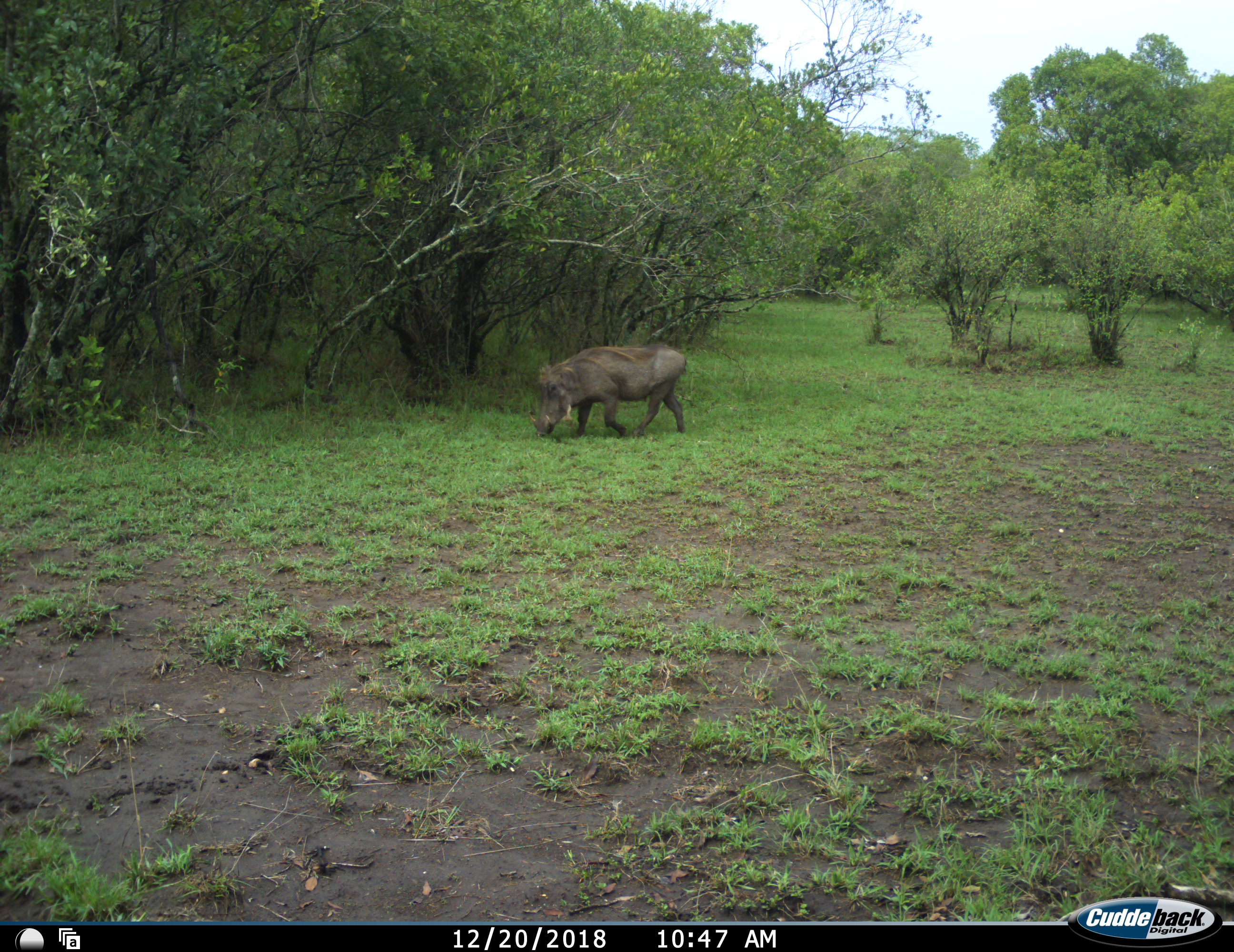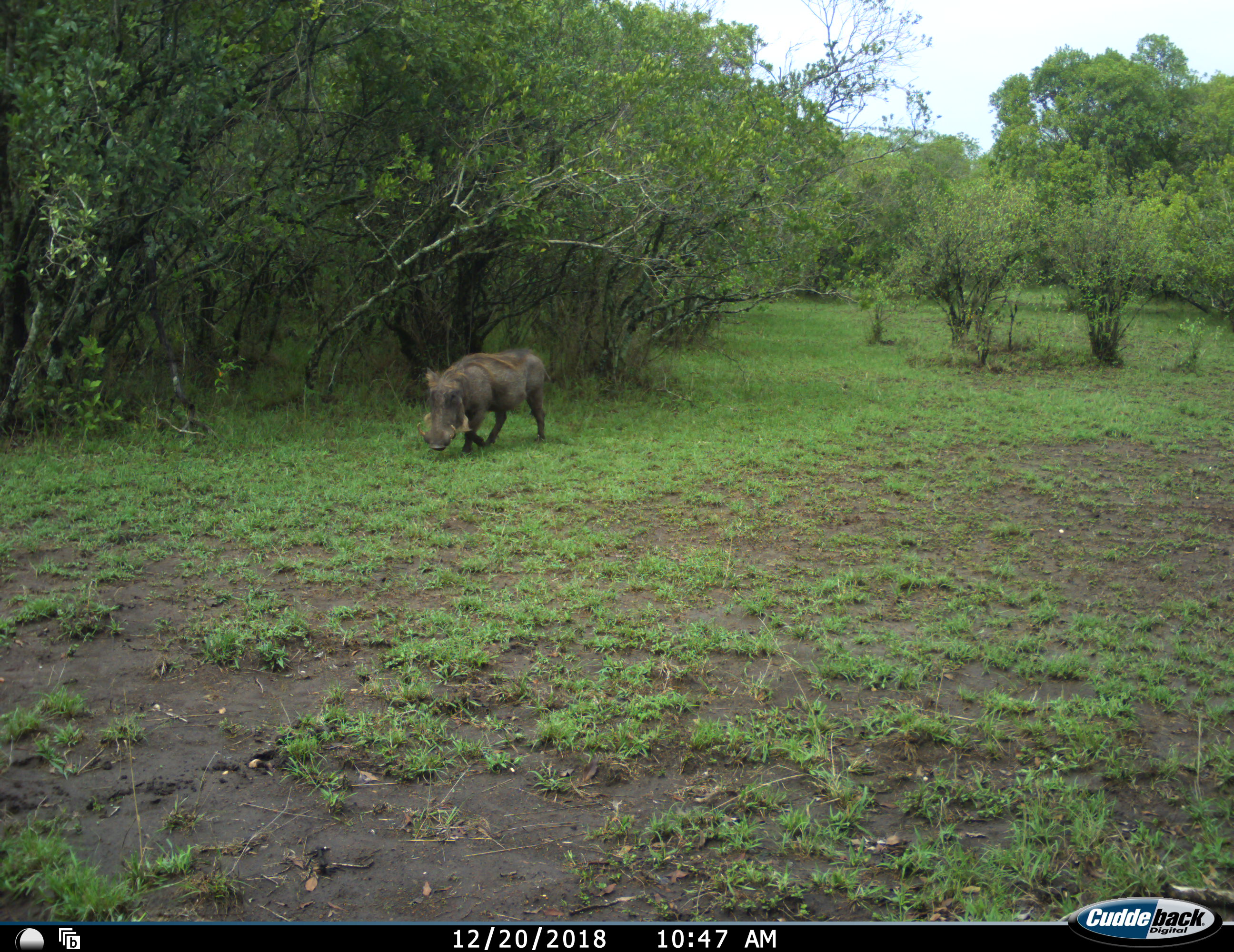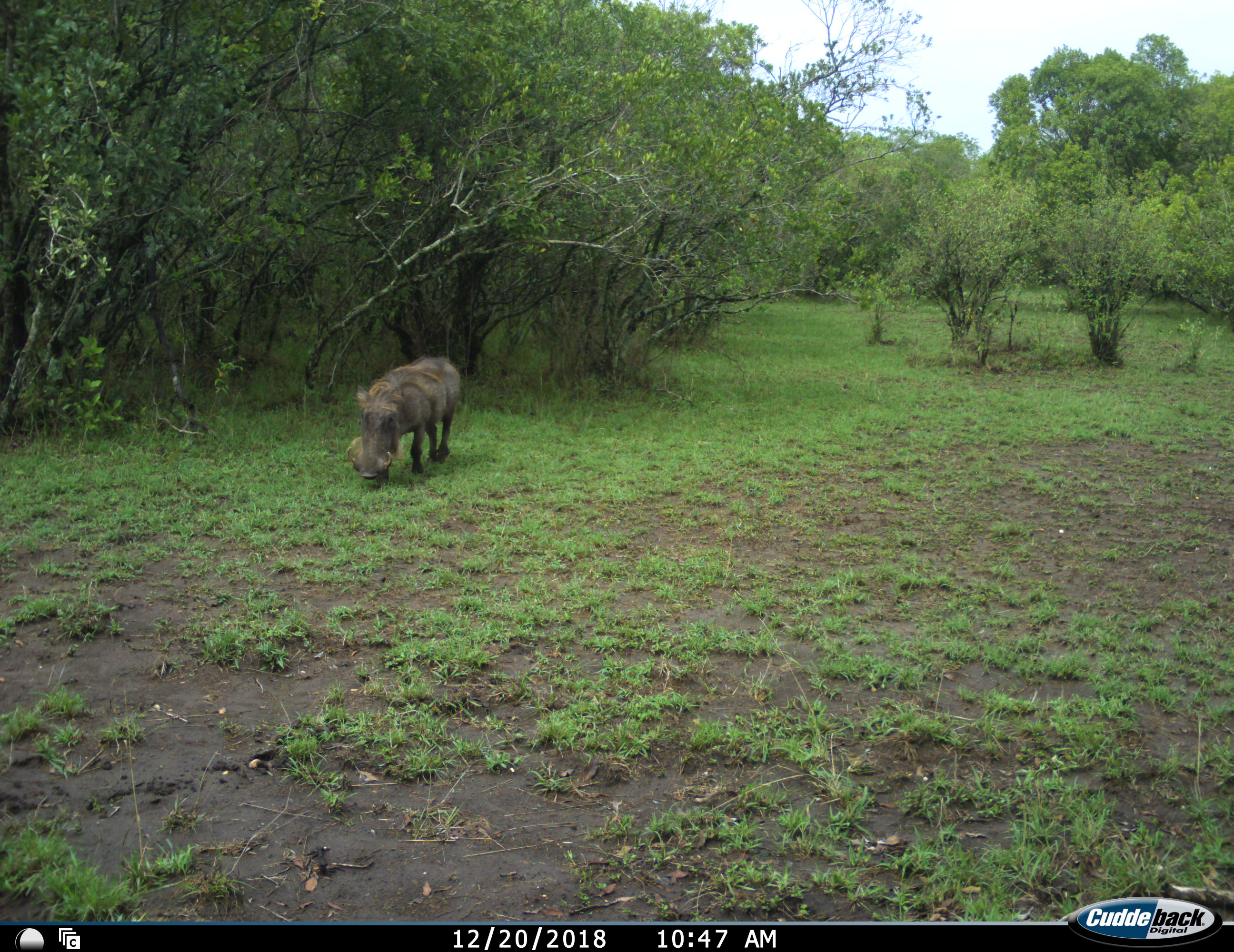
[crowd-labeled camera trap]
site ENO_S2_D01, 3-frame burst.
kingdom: Animalia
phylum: Chordata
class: Mammalia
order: Artiodactyla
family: Suidae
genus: Phacochoerus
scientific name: Phacochoerus africanus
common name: warthog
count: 1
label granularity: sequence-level